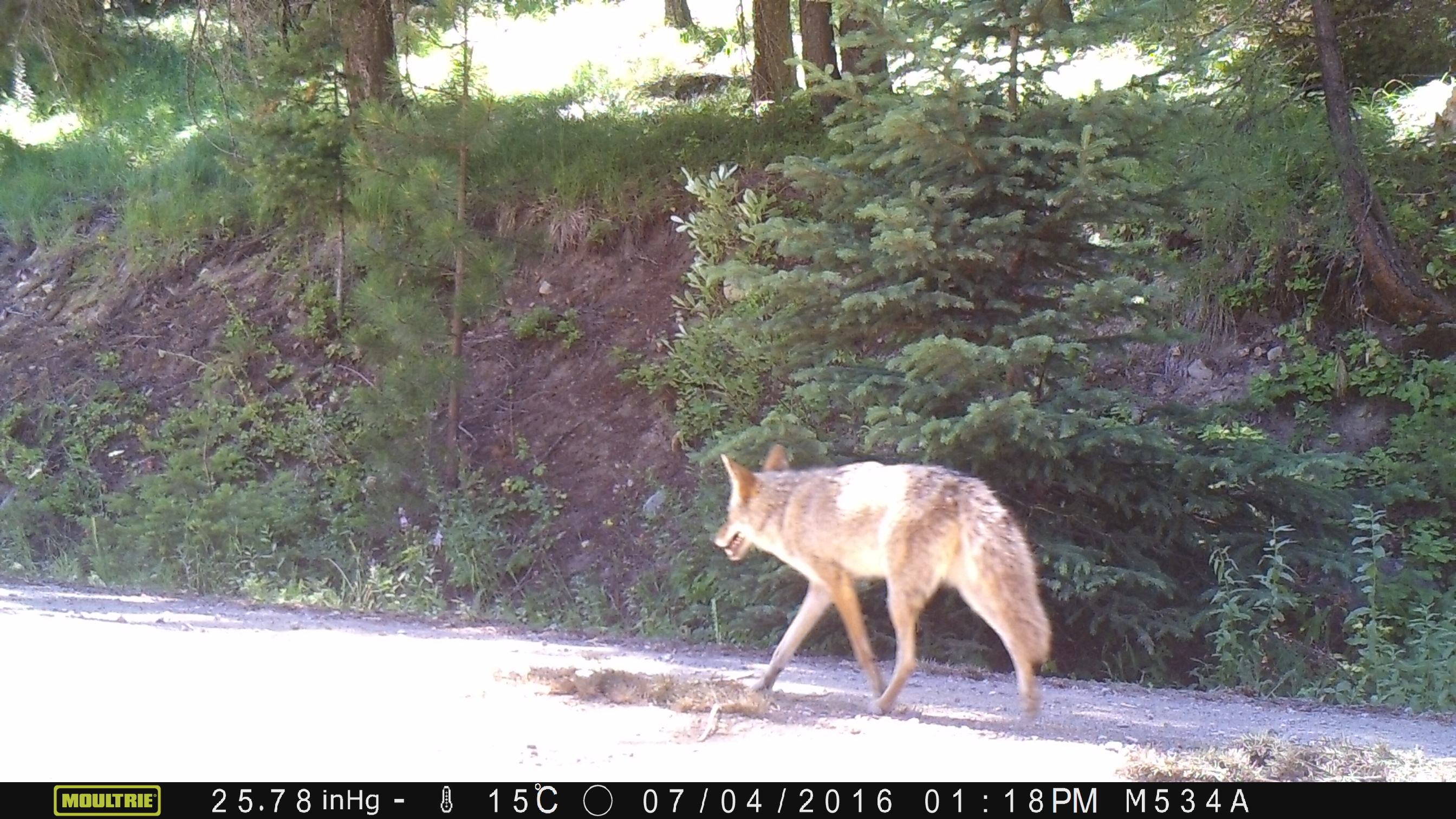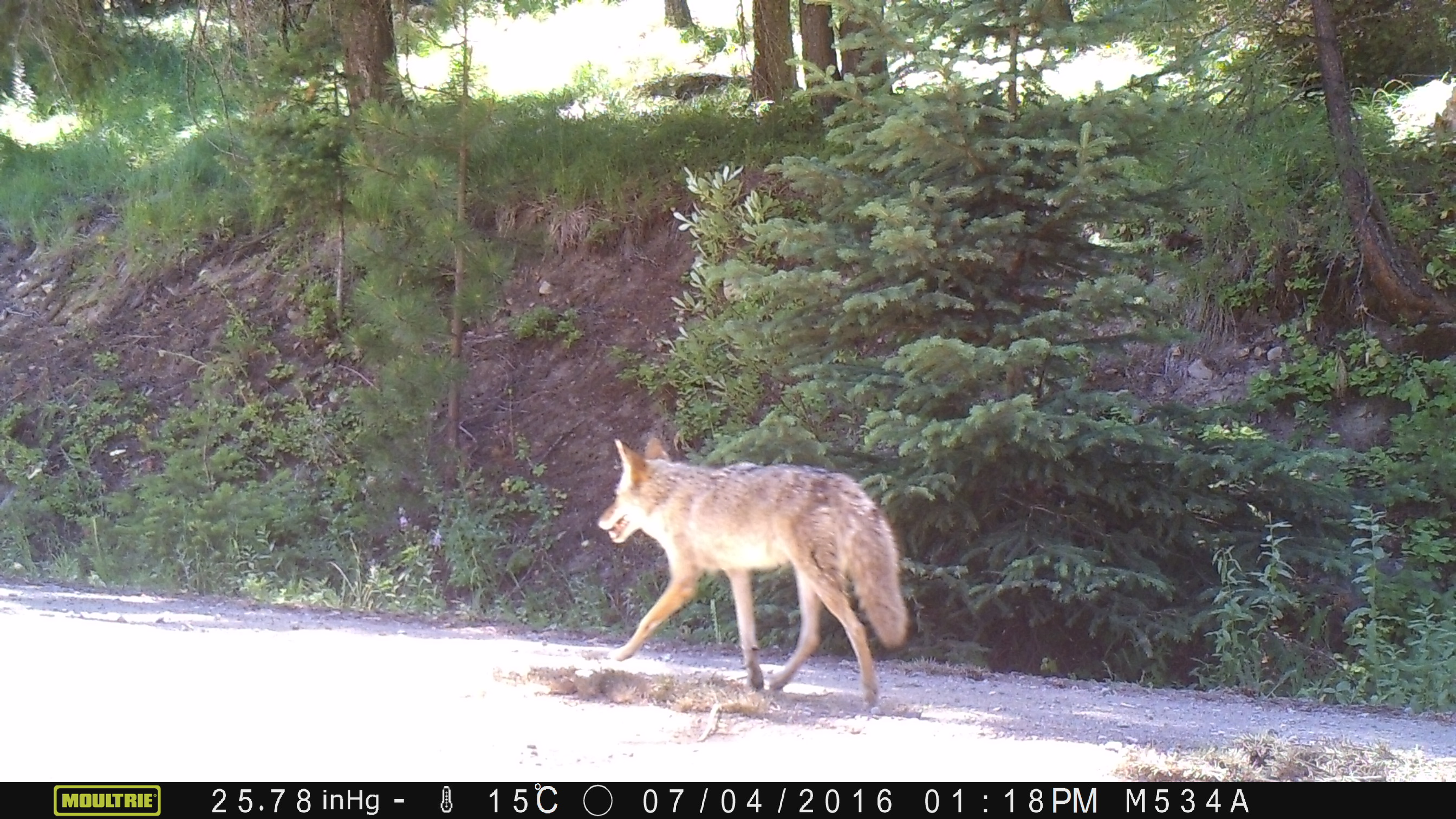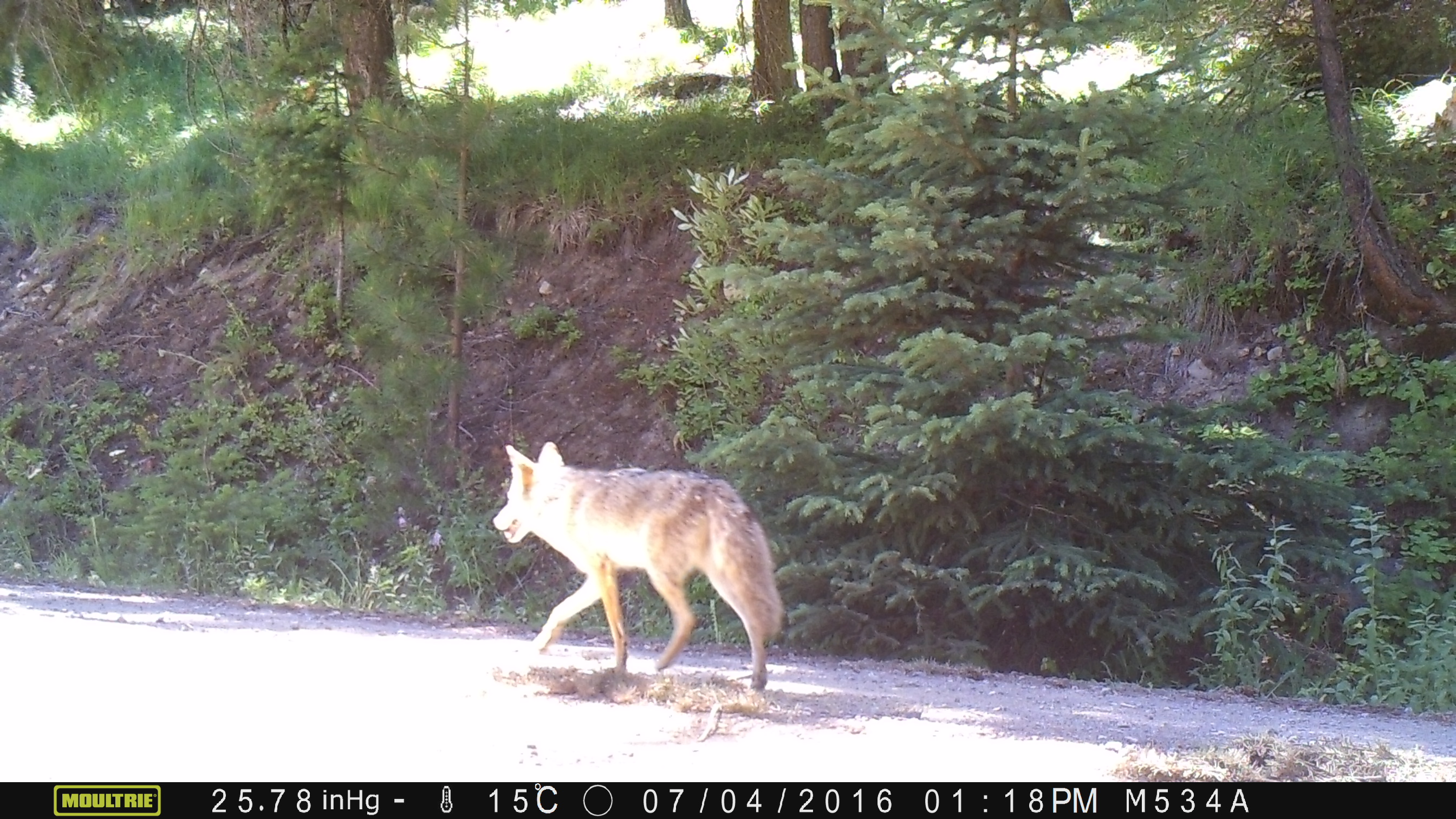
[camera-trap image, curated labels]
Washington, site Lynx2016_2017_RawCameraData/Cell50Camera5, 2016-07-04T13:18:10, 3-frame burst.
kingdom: Animalia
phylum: Chordata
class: Mammalia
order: Carnivora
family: Canidae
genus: Canis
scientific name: Canis latrans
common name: coyote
Canis latrans (coyote). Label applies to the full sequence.